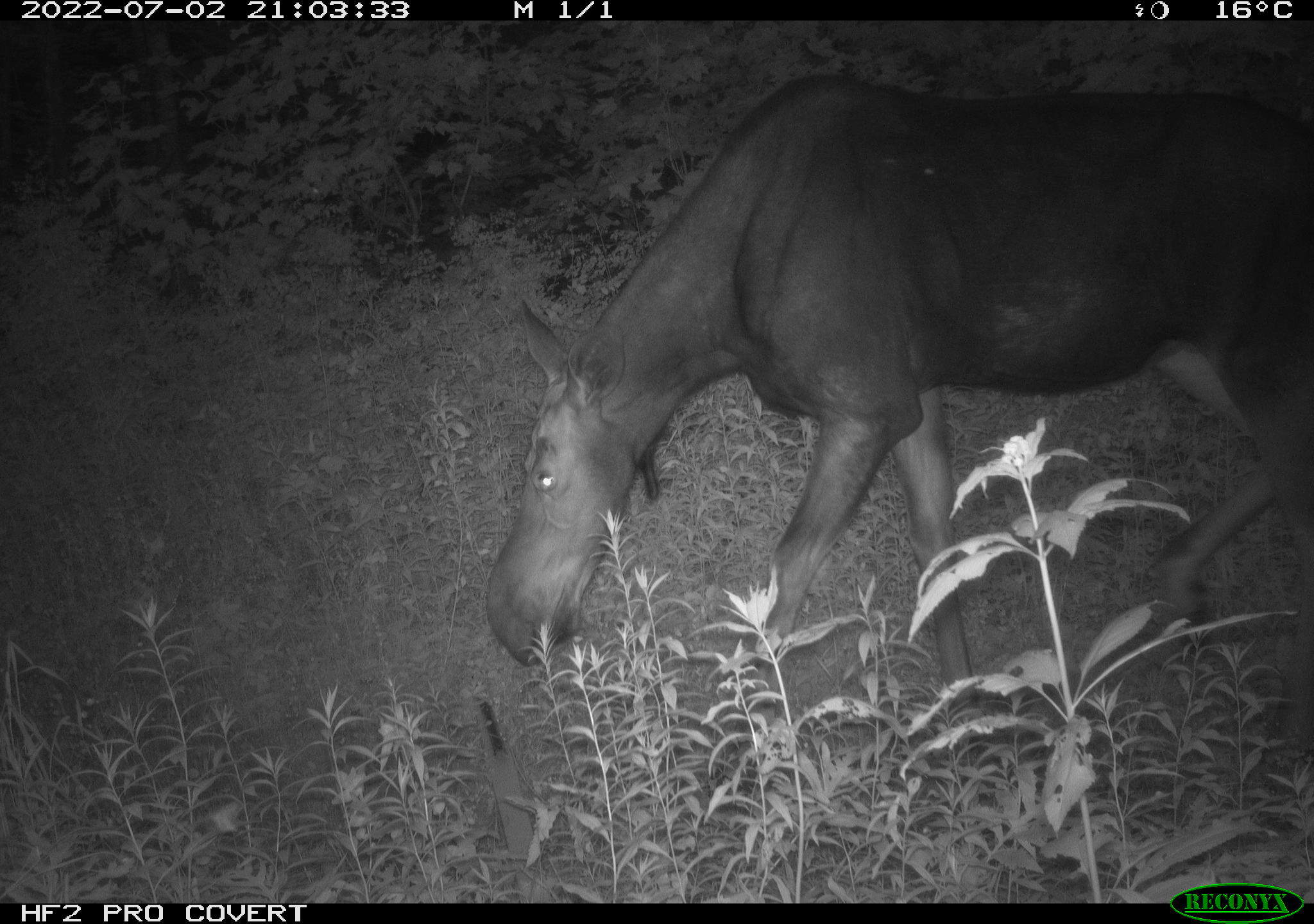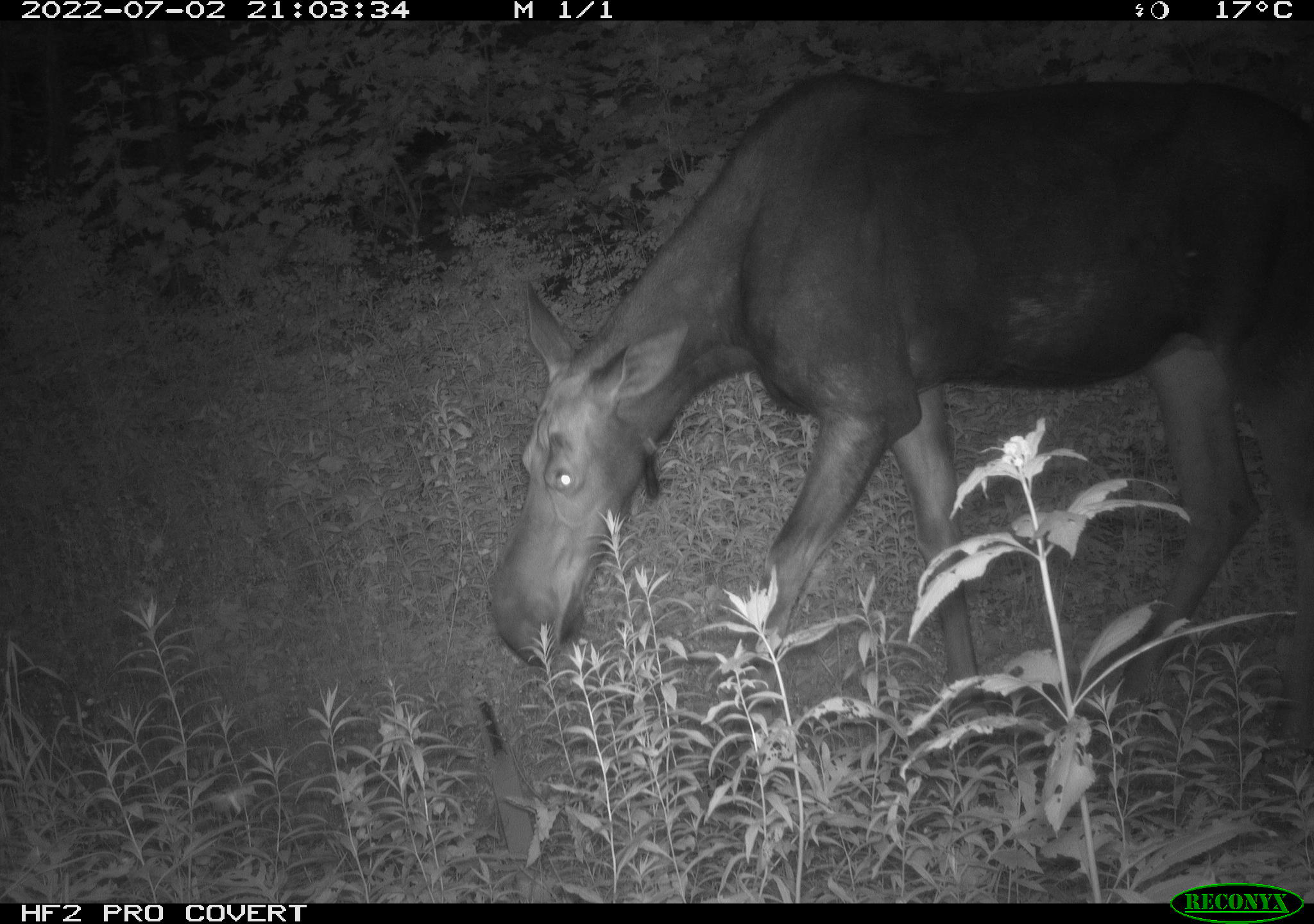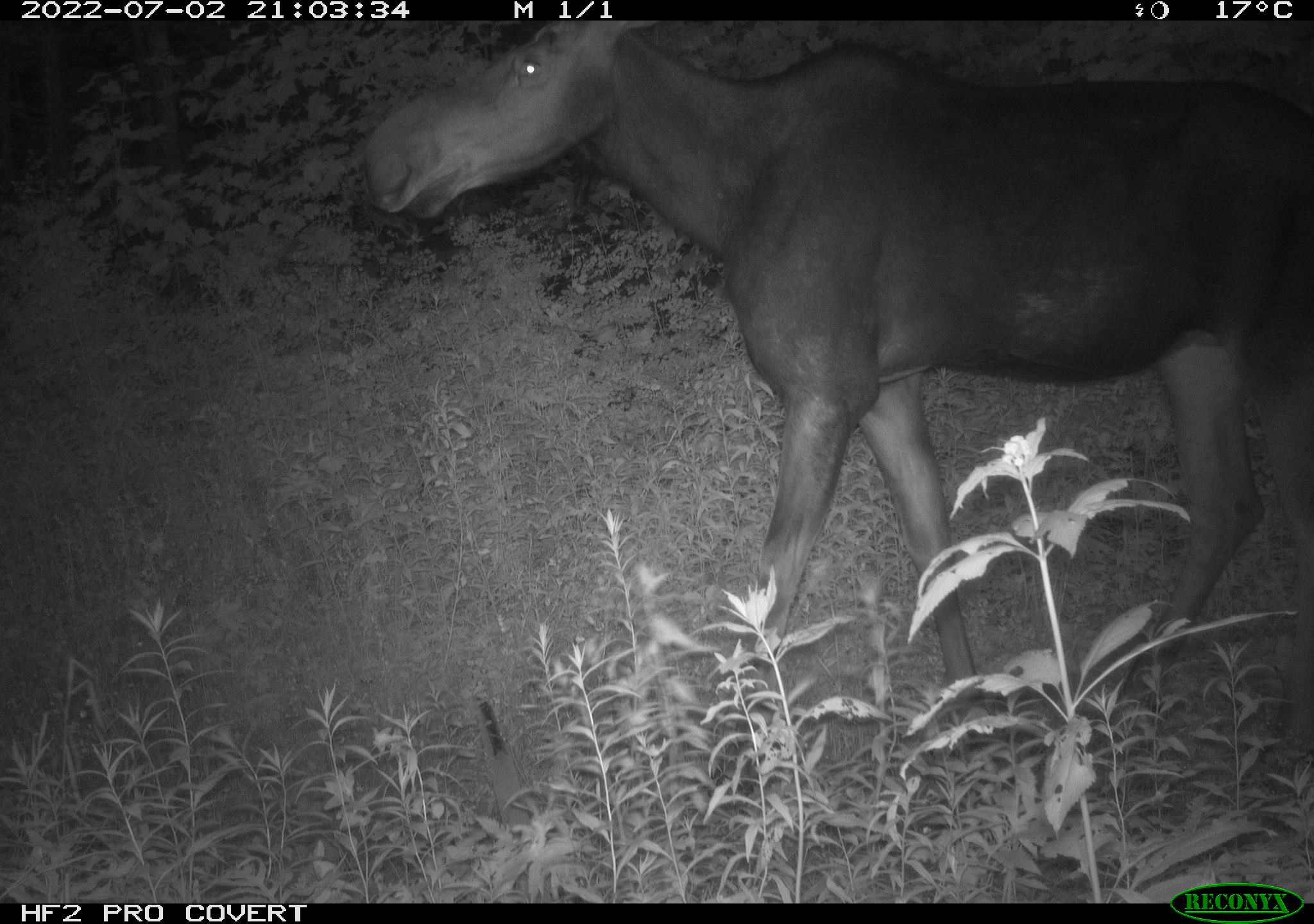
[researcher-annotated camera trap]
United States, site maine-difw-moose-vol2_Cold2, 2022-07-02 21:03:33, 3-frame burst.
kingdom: Animalia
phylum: Chordata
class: Mammalia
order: Artiodactyla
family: Cervidae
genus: Alces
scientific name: Alces alces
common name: moose